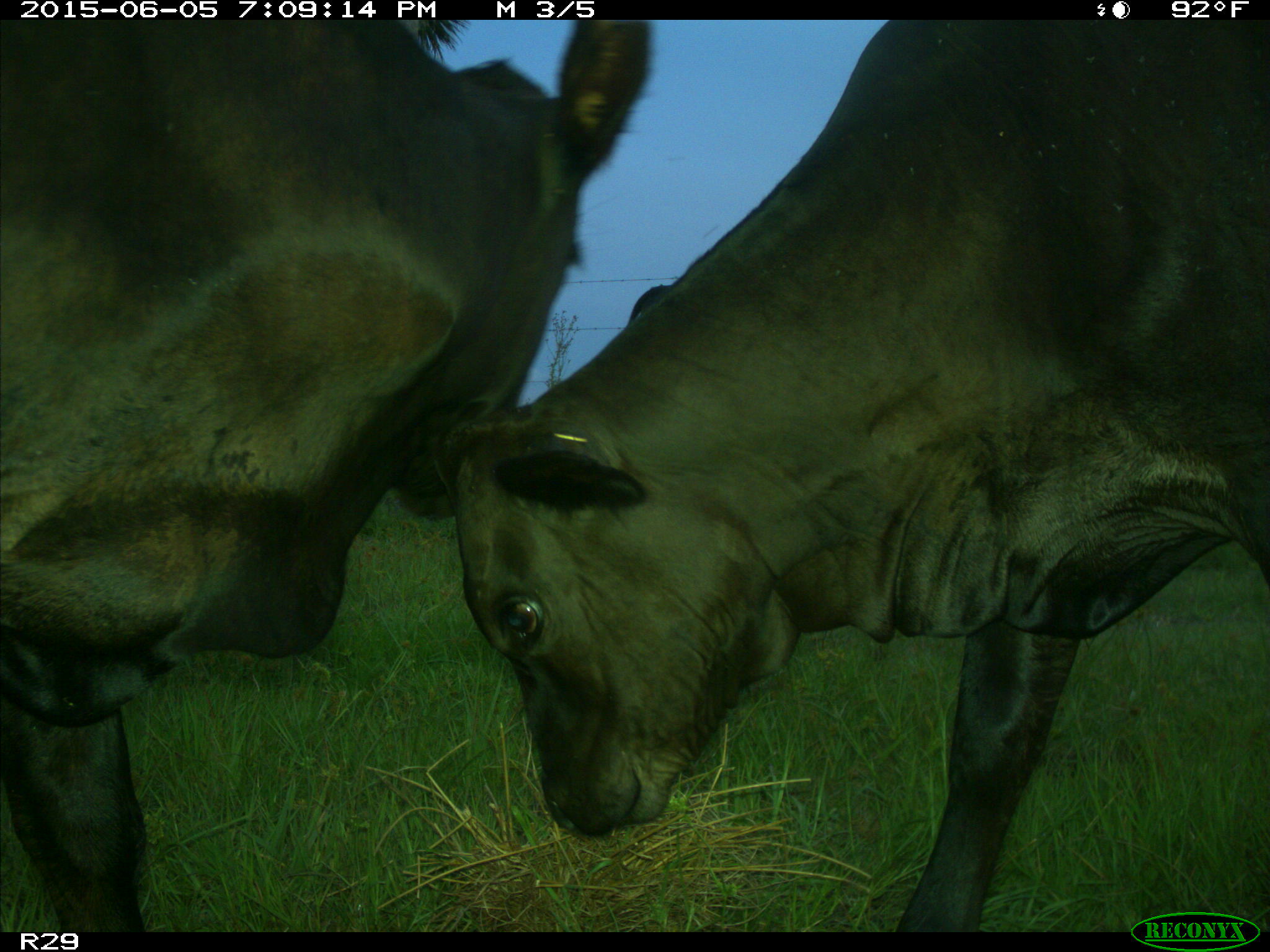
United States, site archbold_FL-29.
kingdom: Animalia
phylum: Chordata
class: Mammalia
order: Artiodactyla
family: Bovidae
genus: Bos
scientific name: Bos taurus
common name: domestic cow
Bos taurus (domestic cow).